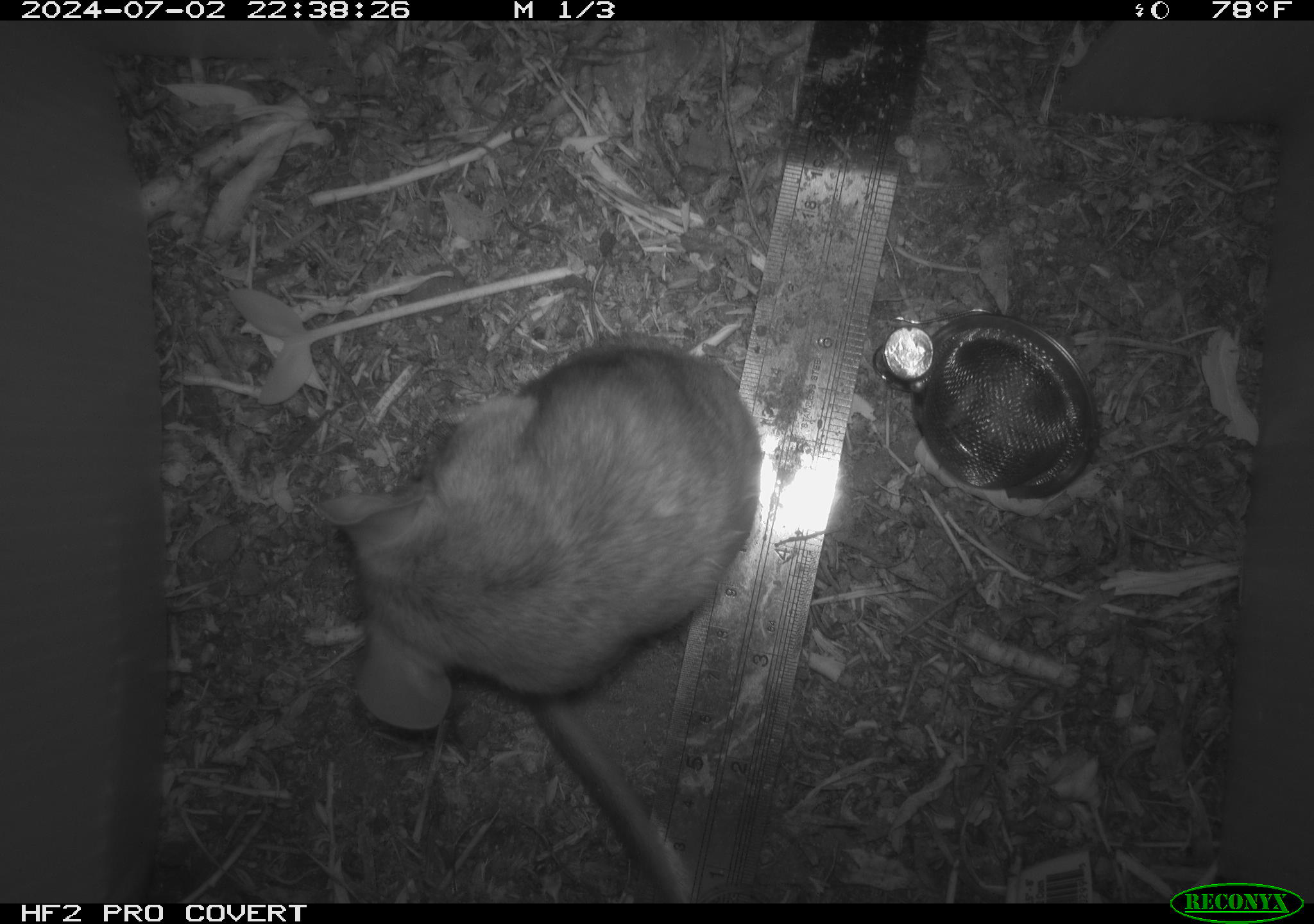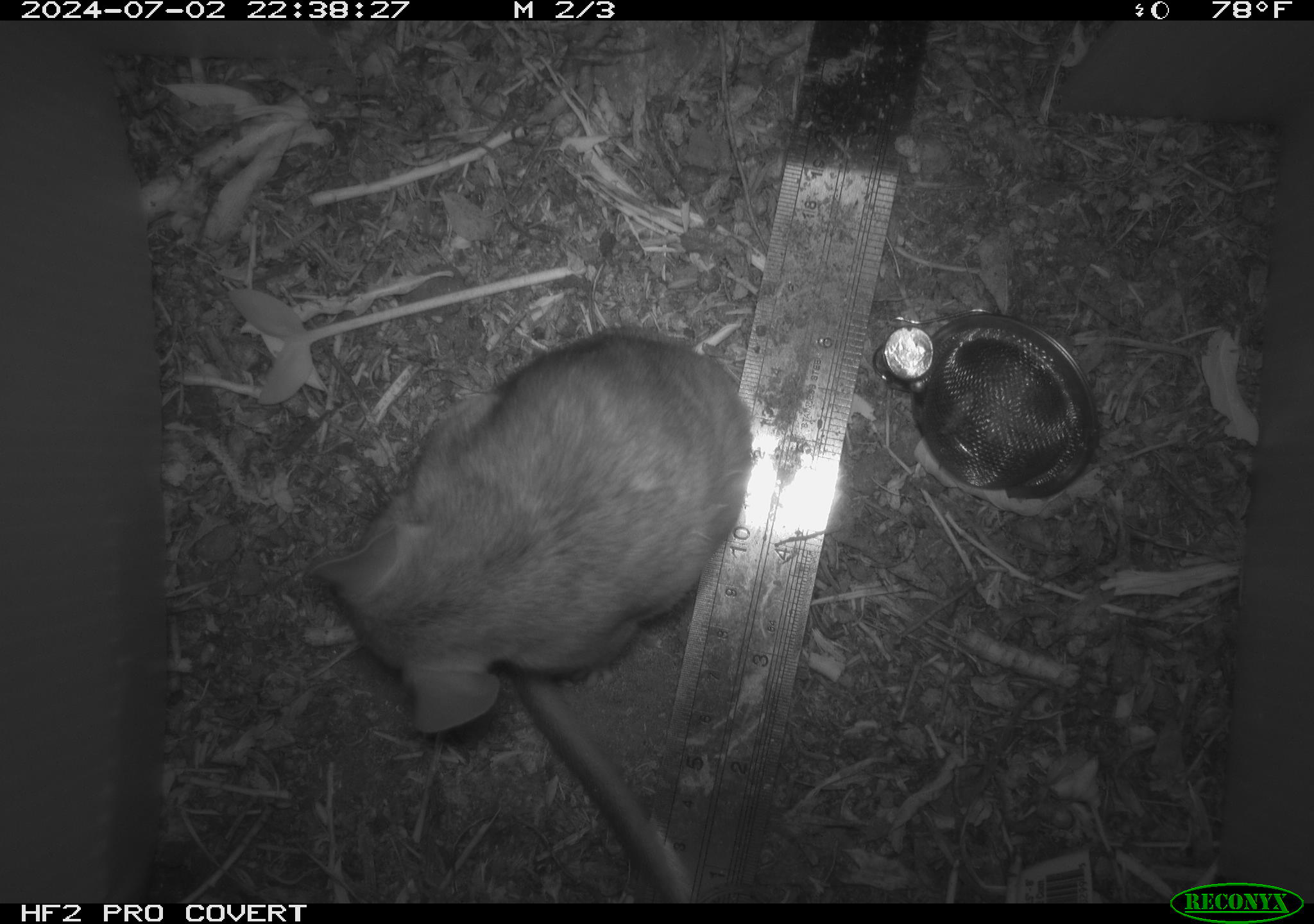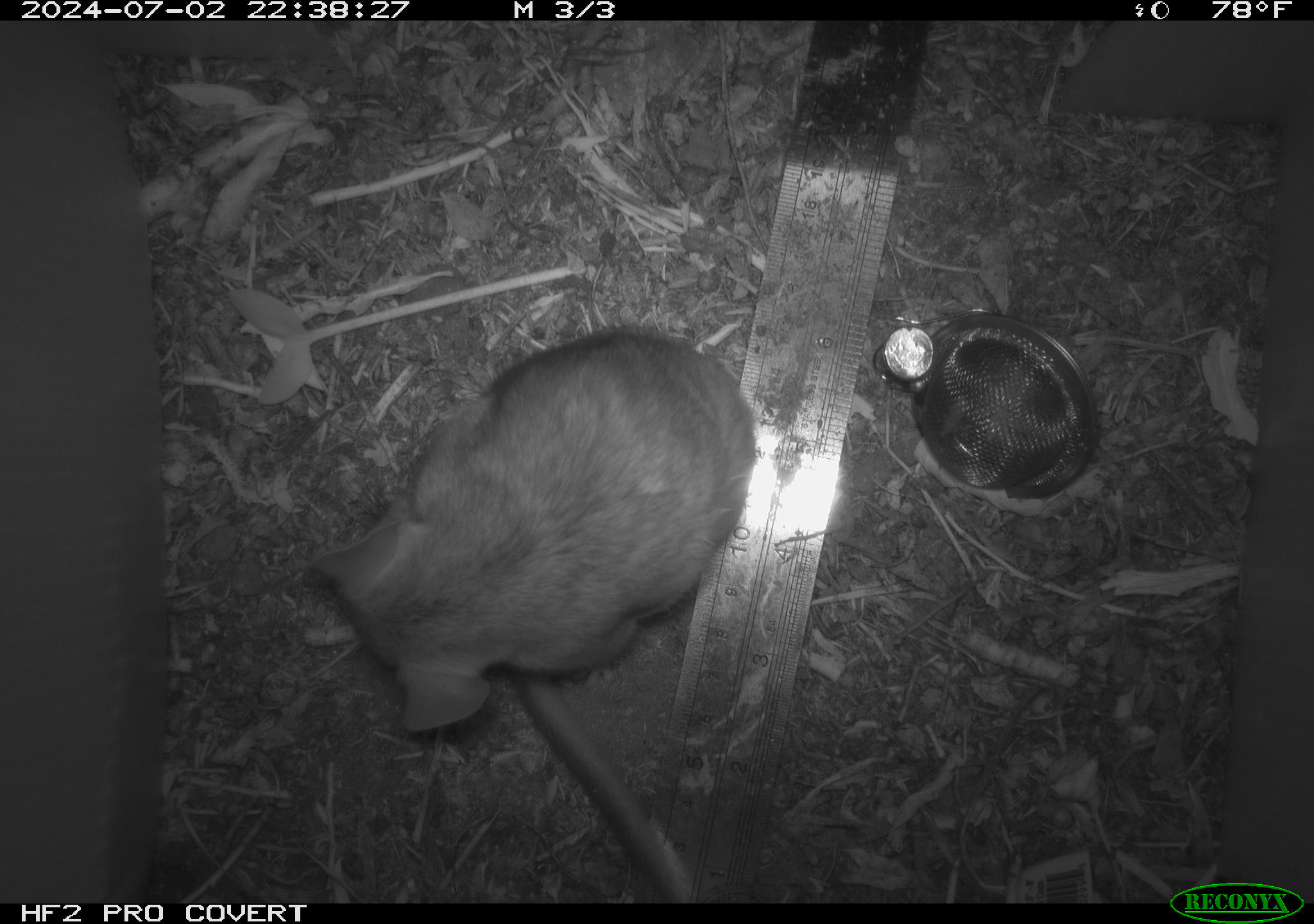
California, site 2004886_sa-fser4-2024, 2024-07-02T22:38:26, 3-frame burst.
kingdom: Animalia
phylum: Chordata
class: Mammalia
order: Rodentia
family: Sciuridae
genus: Neotamias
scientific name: Neotamias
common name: western chipmunks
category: neotamias species